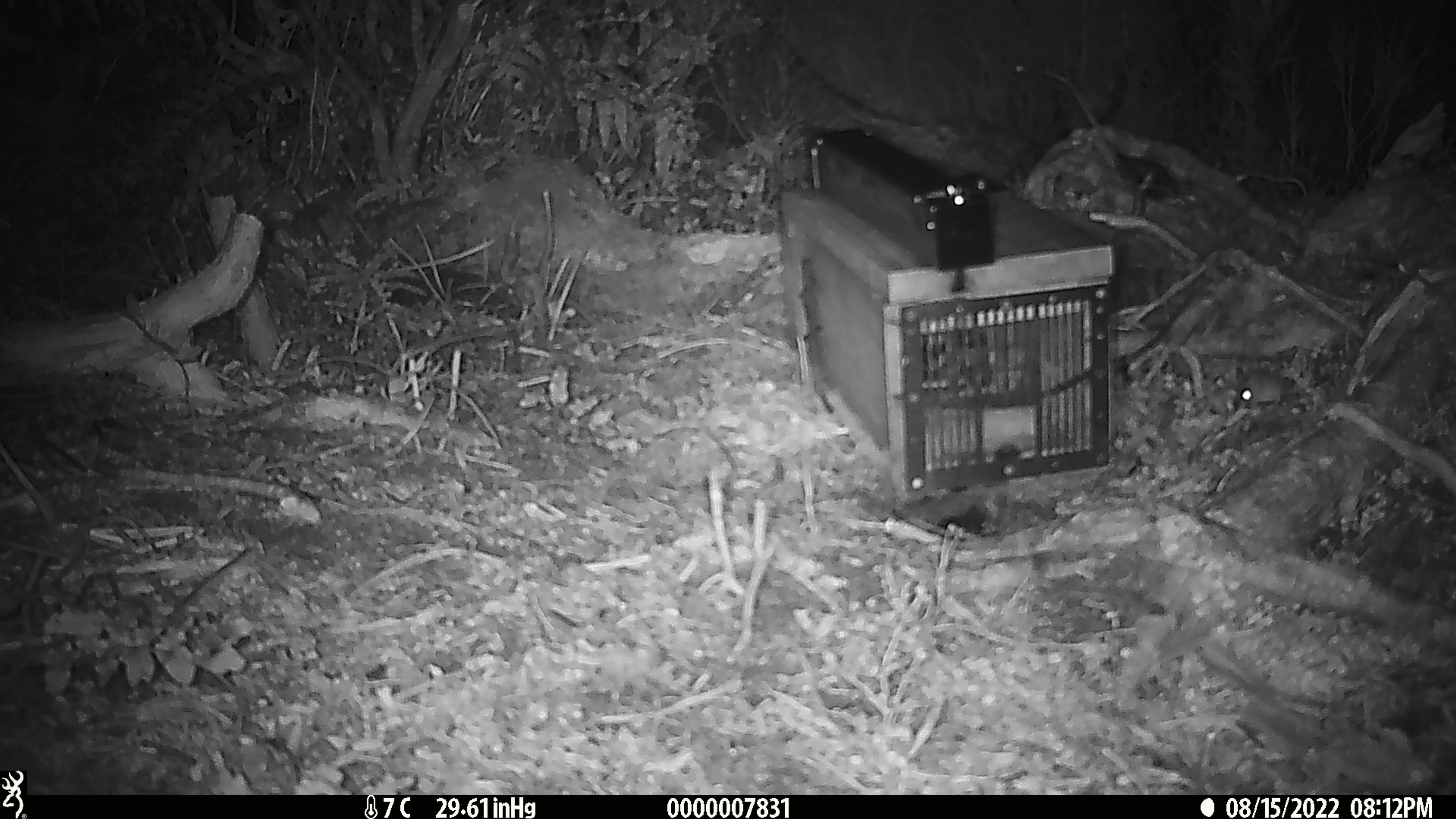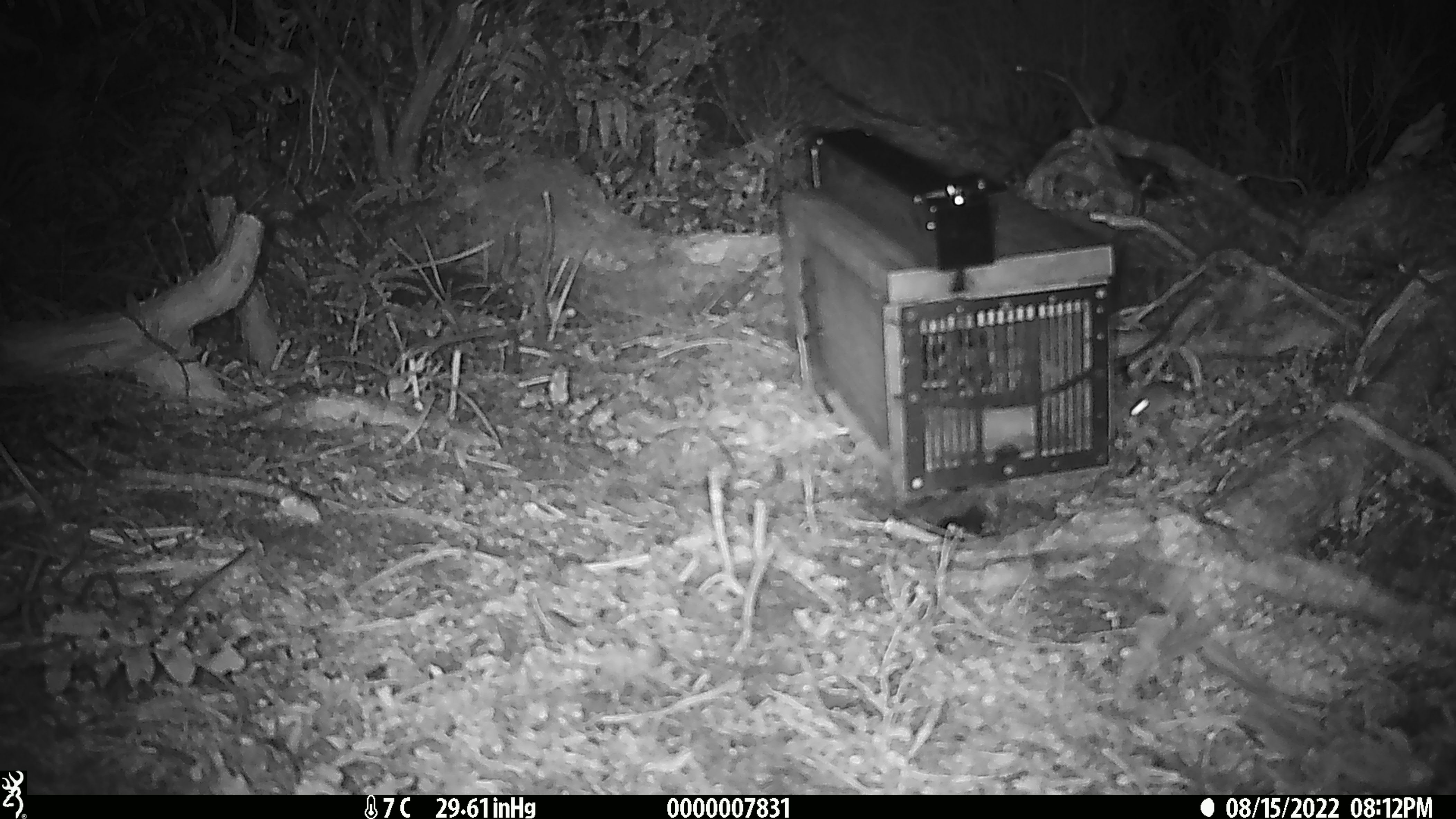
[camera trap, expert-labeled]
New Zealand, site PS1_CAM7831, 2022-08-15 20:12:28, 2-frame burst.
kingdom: Animalia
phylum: Chordata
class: Mammalia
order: Rodentia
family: Muridae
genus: Mus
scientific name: Mus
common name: mouse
Mouse (Mus).